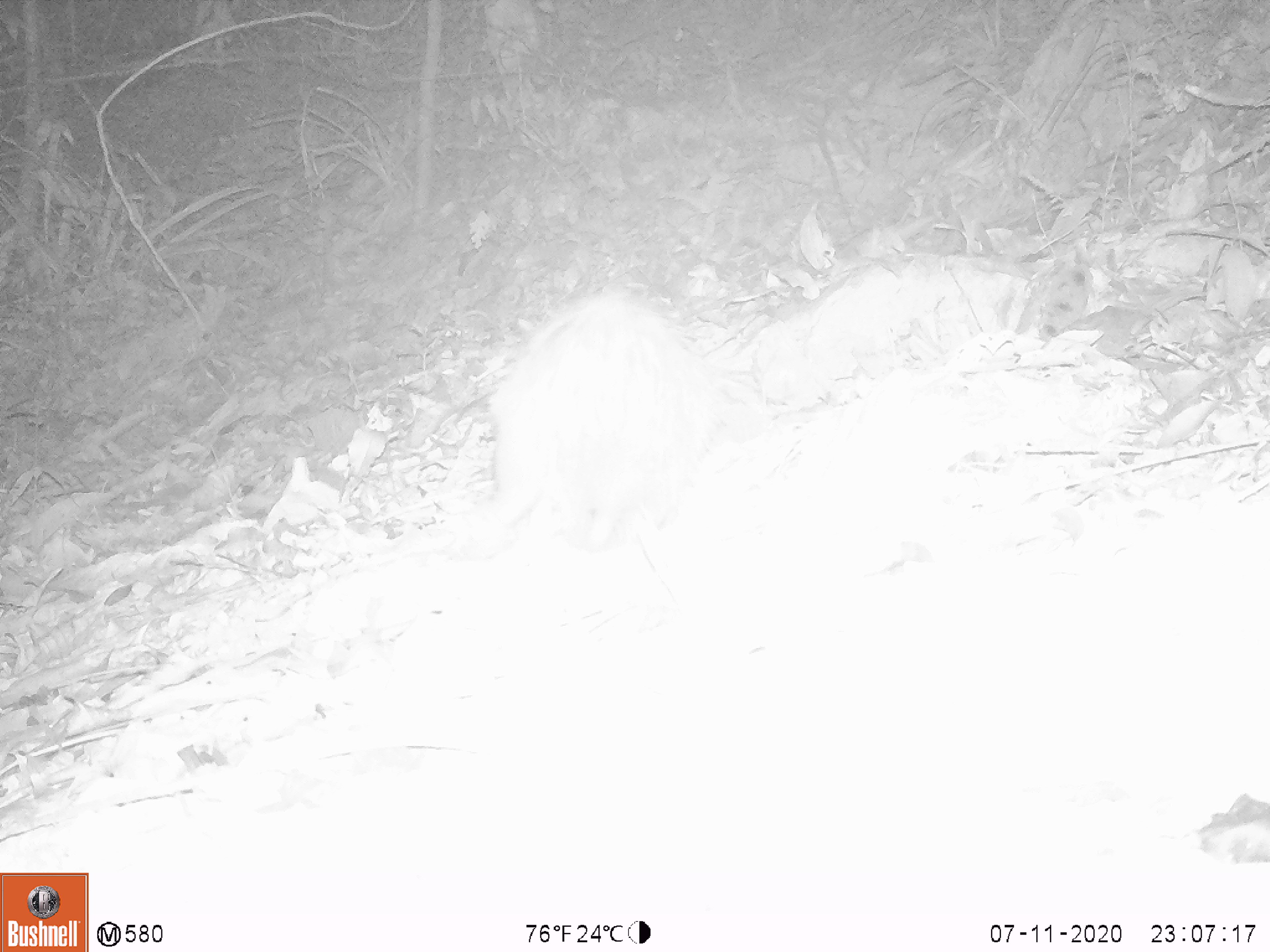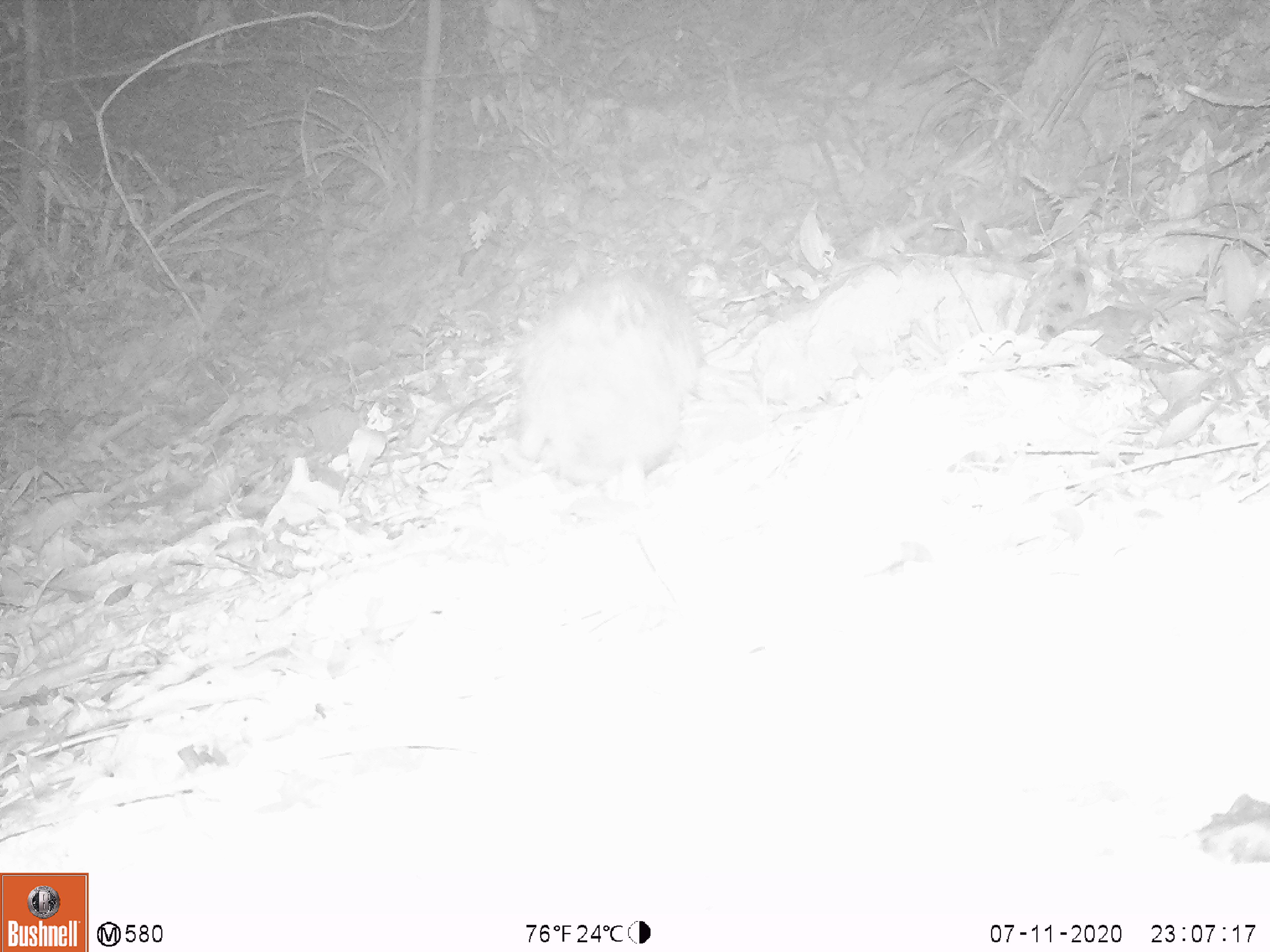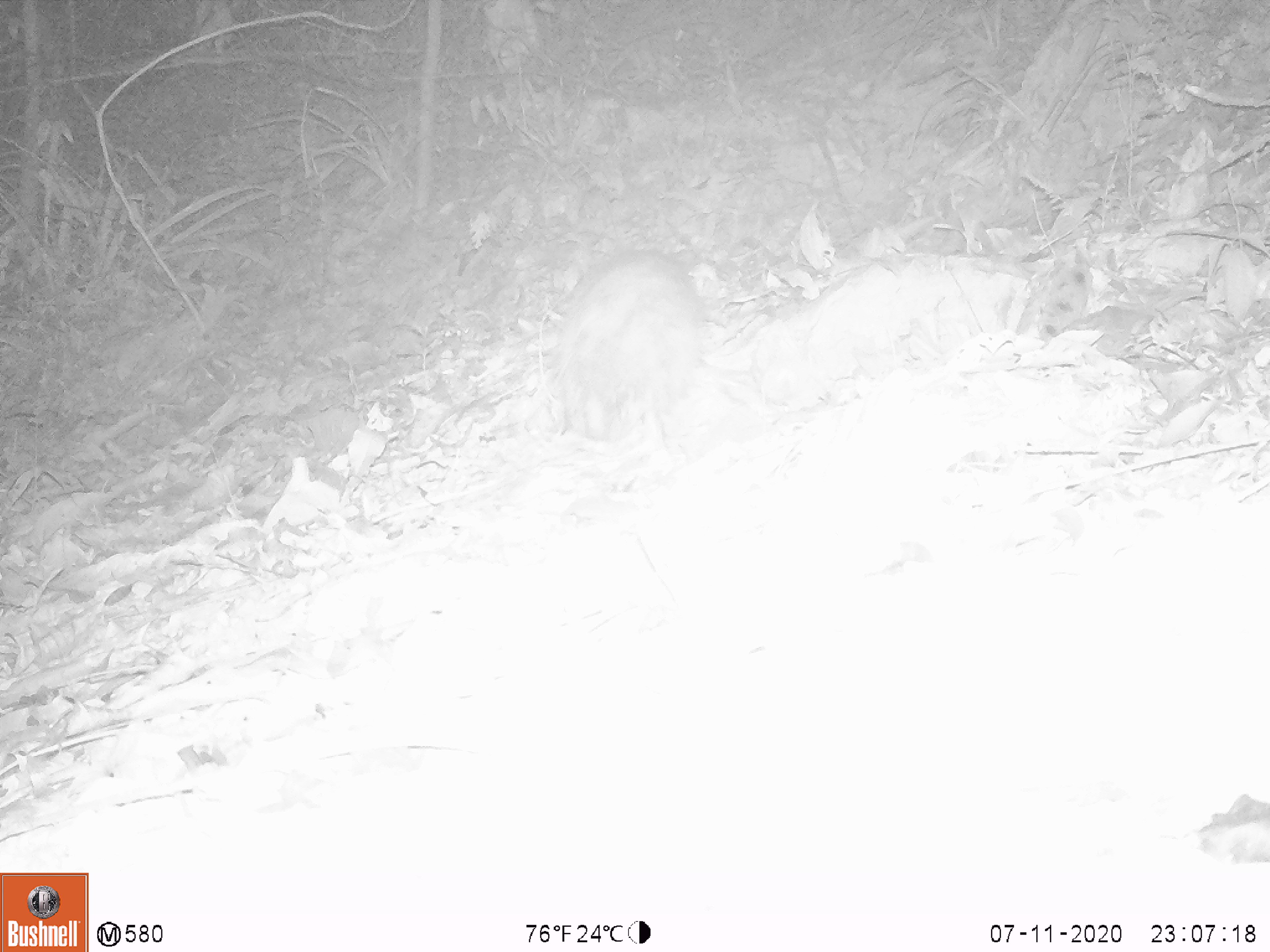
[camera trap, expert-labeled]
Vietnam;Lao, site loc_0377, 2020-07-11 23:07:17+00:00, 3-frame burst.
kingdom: Animalia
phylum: Chordata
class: Mammalia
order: Rodentia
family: Hystricidae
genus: Atherurus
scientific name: Atherurus macrourus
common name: asiatic brush-tailed porcupine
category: asiatic brush tailed porcupine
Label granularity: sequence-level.